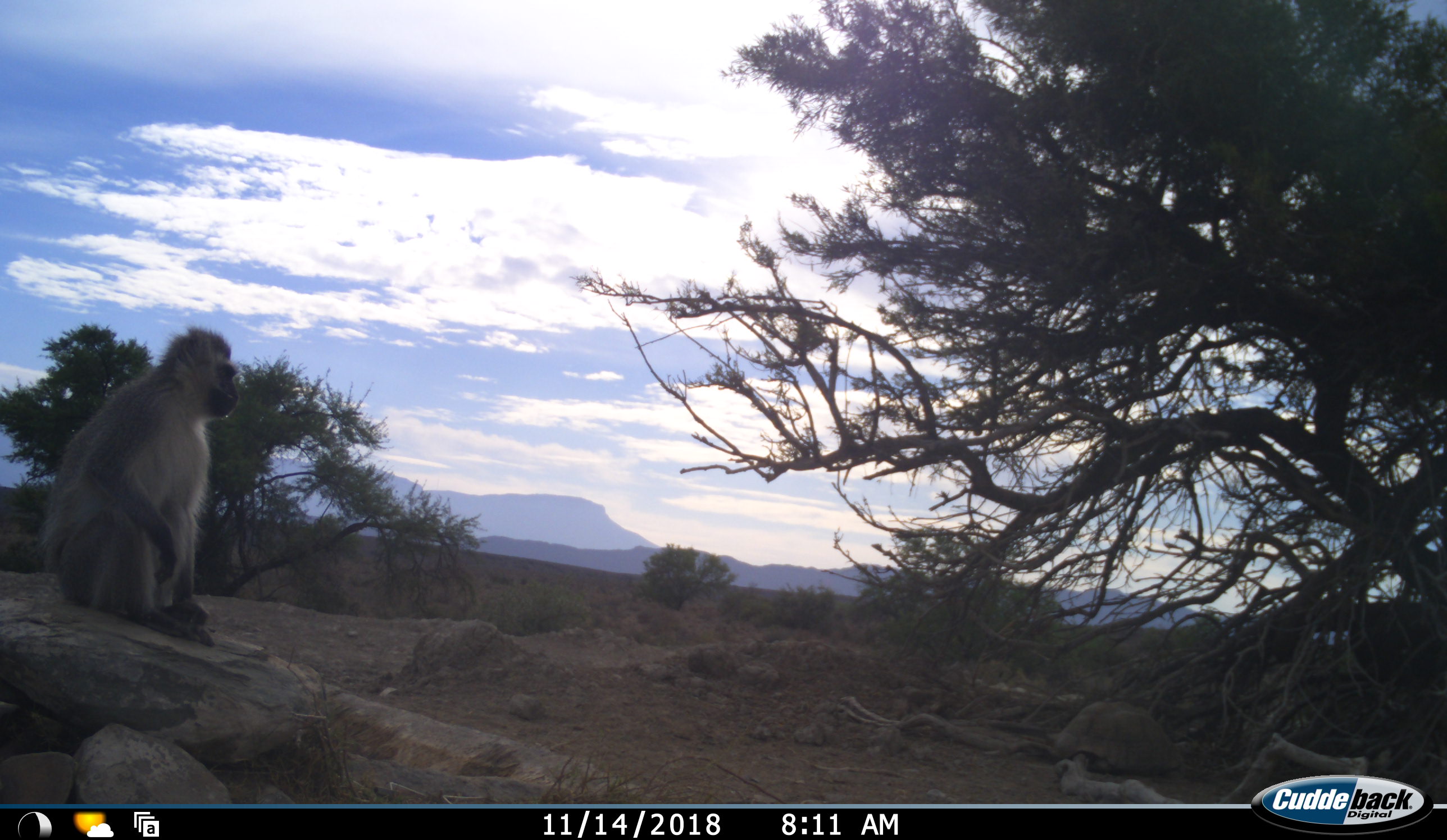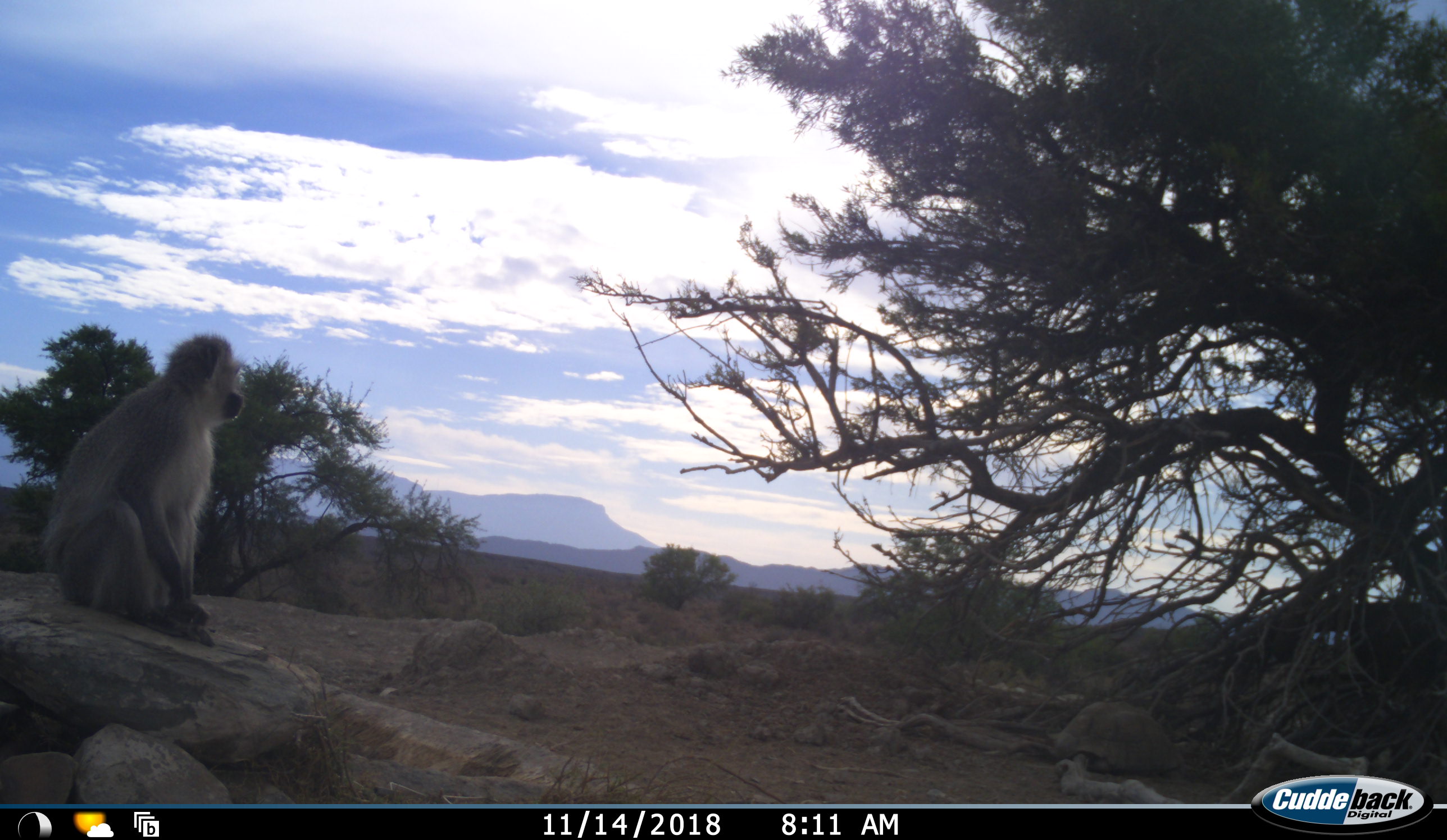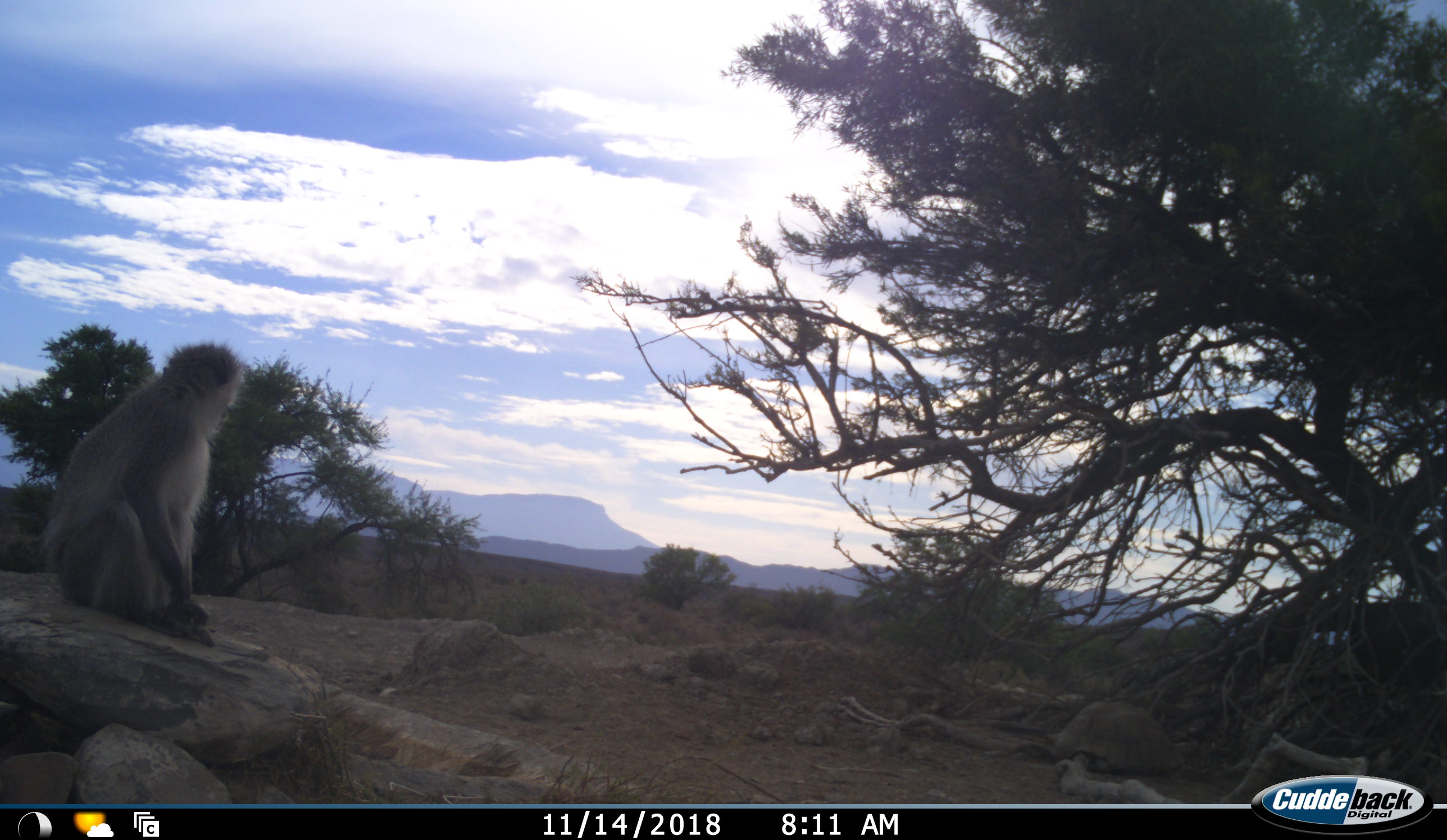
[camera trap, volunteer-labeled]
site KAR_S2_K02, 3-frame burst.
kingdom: Animalia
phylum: Chordata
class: Mammalia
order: Primates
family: Cercopithecidae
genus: Chlorocebus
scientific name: Chlorocebus pygerythrus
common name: vervet monkey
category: monkeyvervet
Monkeyvervet (vervet monkey) (Chlorocebus pygerythrus), count 1. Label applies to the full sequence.